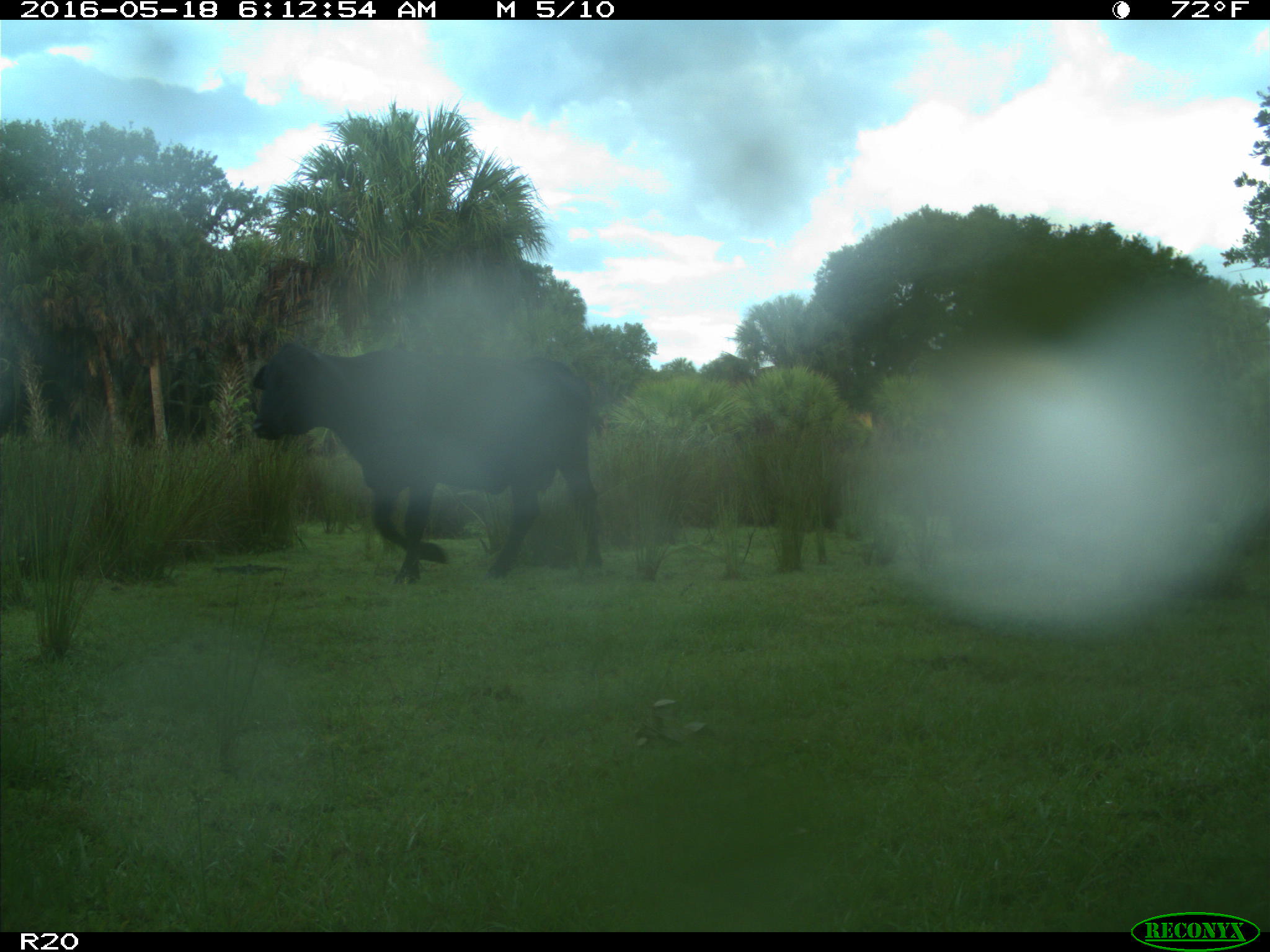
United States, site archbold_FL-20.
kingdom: Animalia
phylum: Chordata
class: Mammalia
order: Artiodactyla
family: Bovidae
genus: Bos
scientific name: Bos taurus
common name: domestic cow